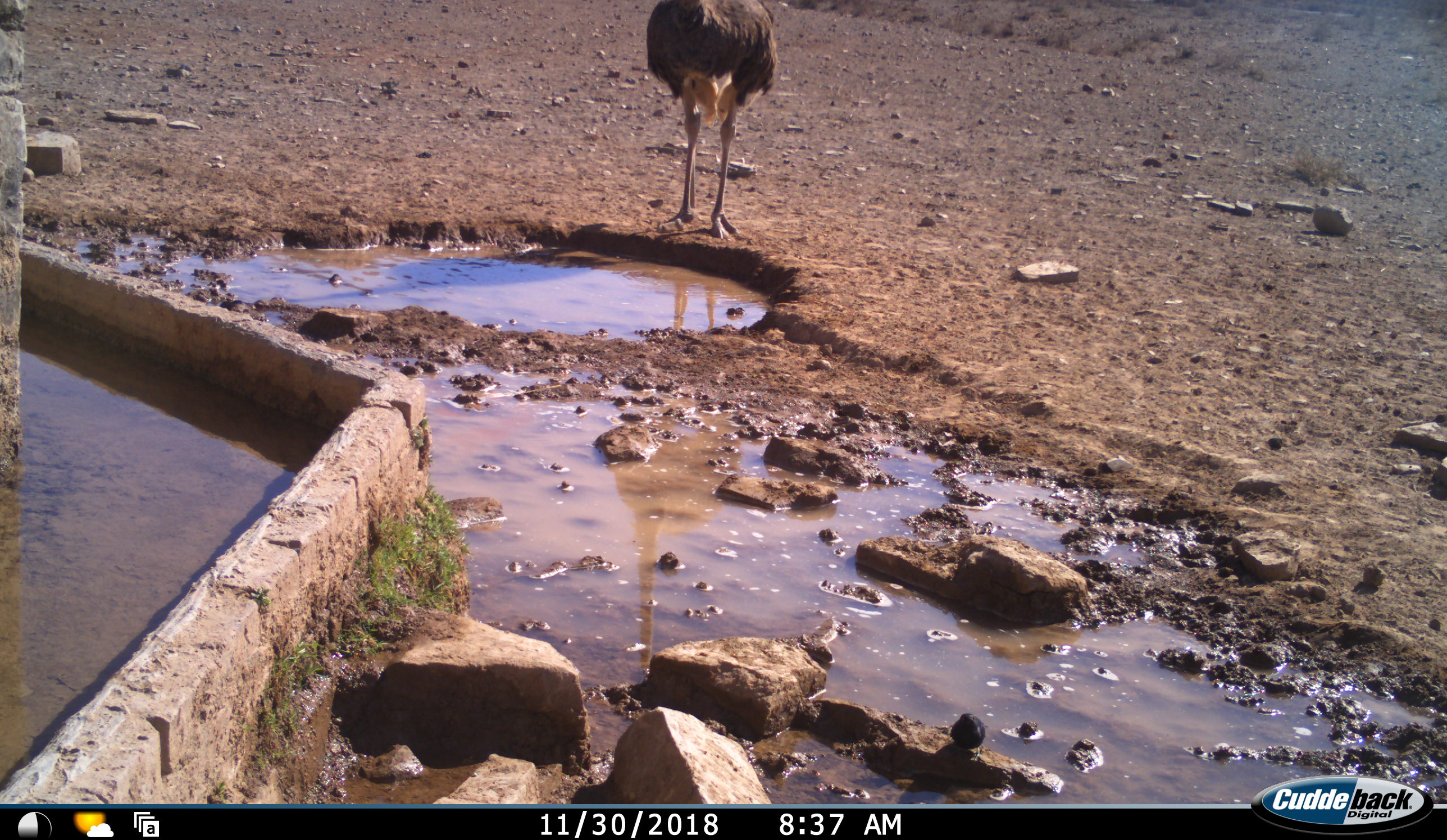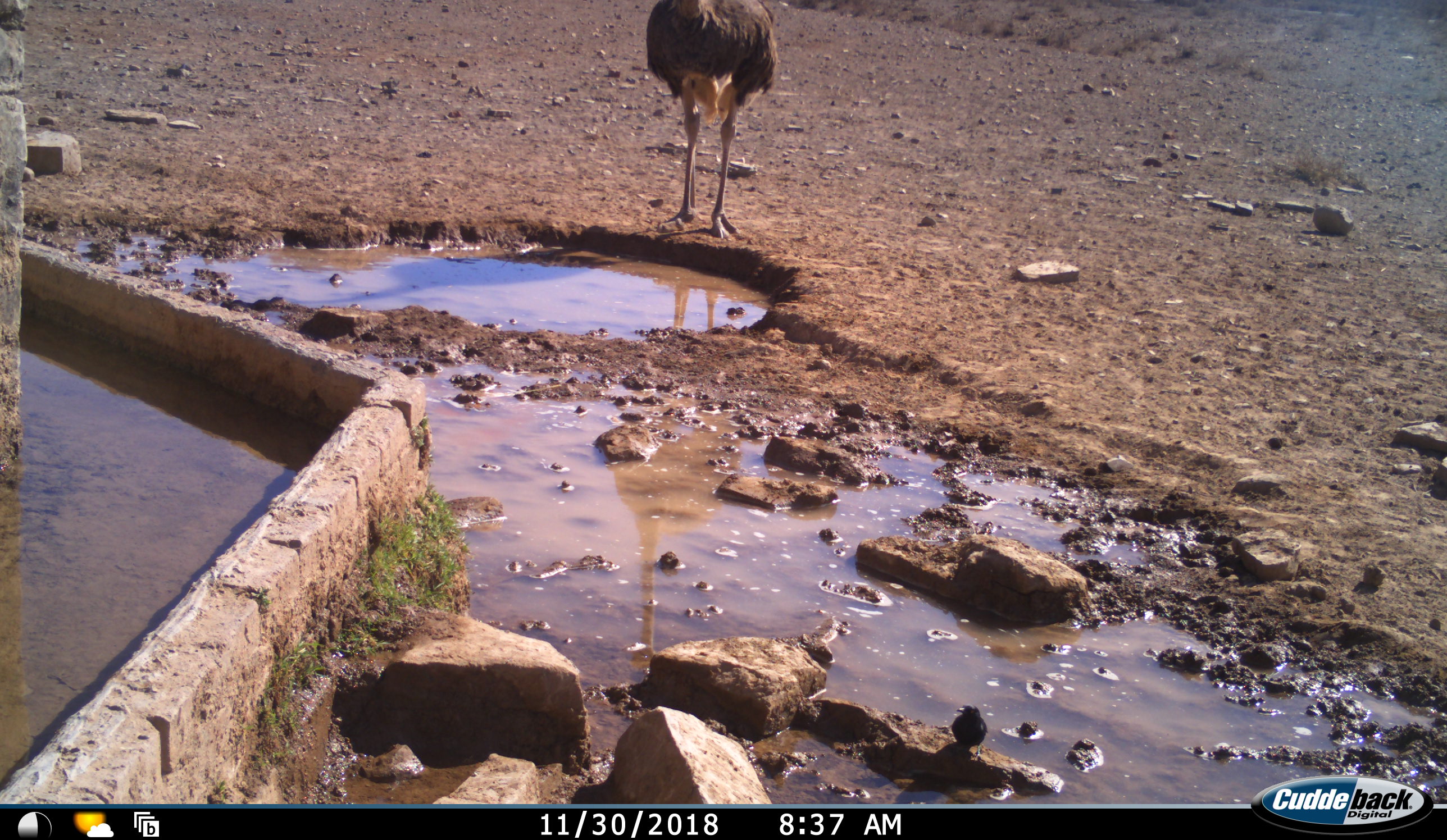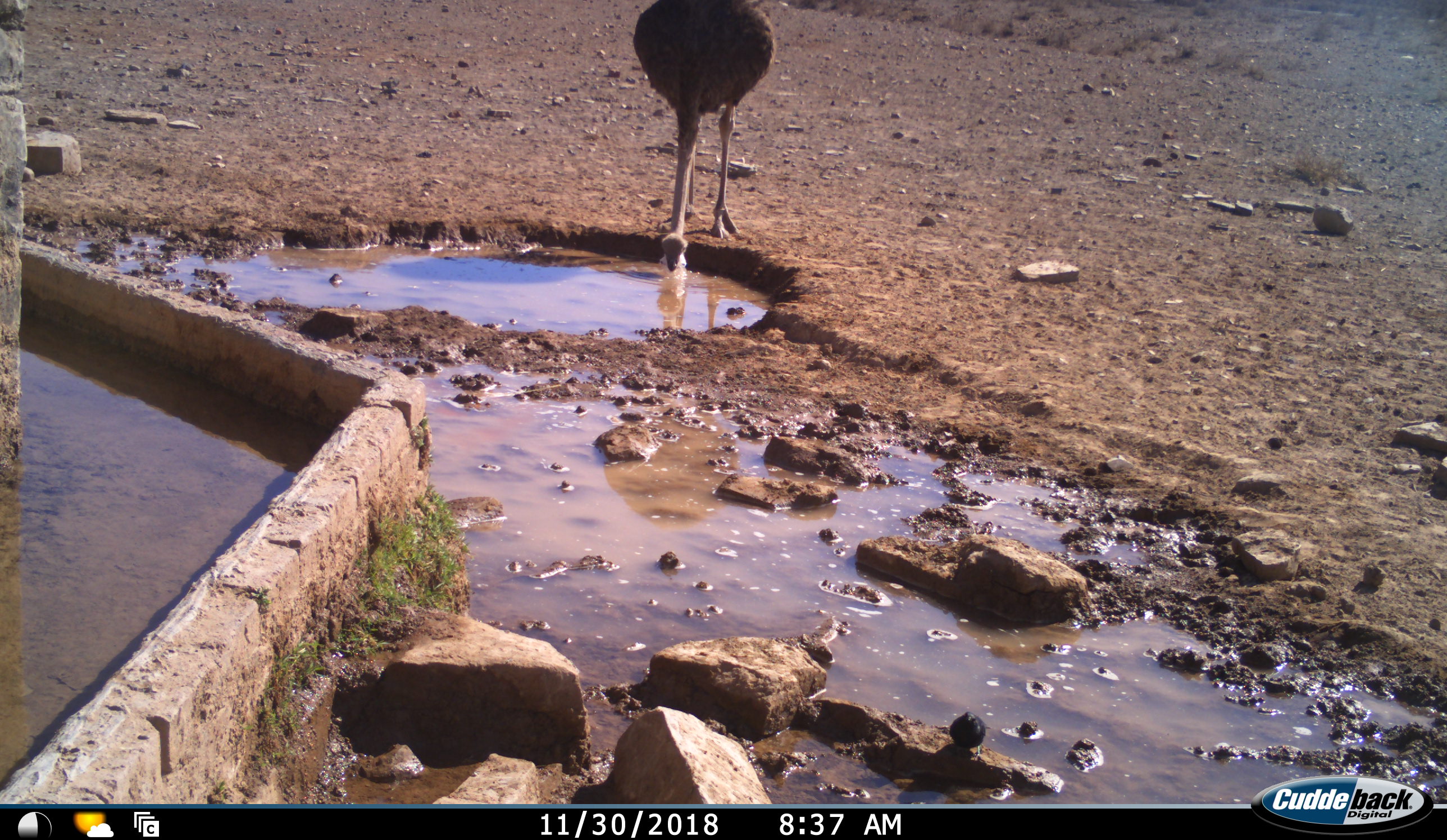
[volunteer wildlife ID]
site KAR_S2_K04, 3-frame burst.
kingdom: Animalia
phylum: Chordata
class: Aves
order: Struthioniformes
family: Struthionidae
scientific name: Struthionidae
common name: ostrich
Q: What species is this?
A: Ostrich (Struthionidae).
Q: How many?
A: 1.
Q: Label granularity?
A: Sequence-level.